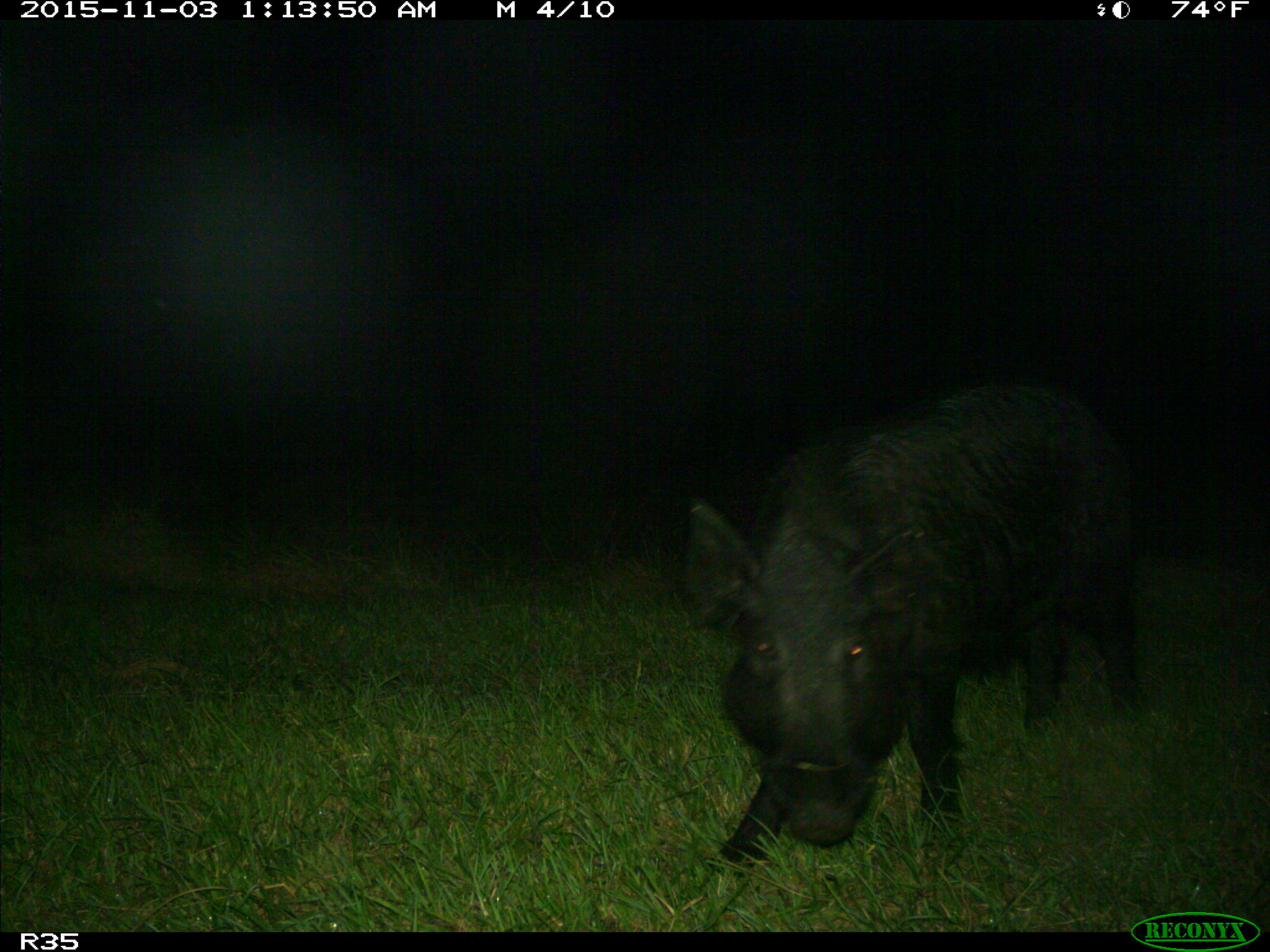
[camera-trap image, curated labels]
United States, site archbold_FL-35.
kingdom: Animalia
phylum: Chordata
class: Mammalia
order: Artiodactyla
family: Suidae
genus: Sus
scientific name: Sus scrofa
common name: wild boar